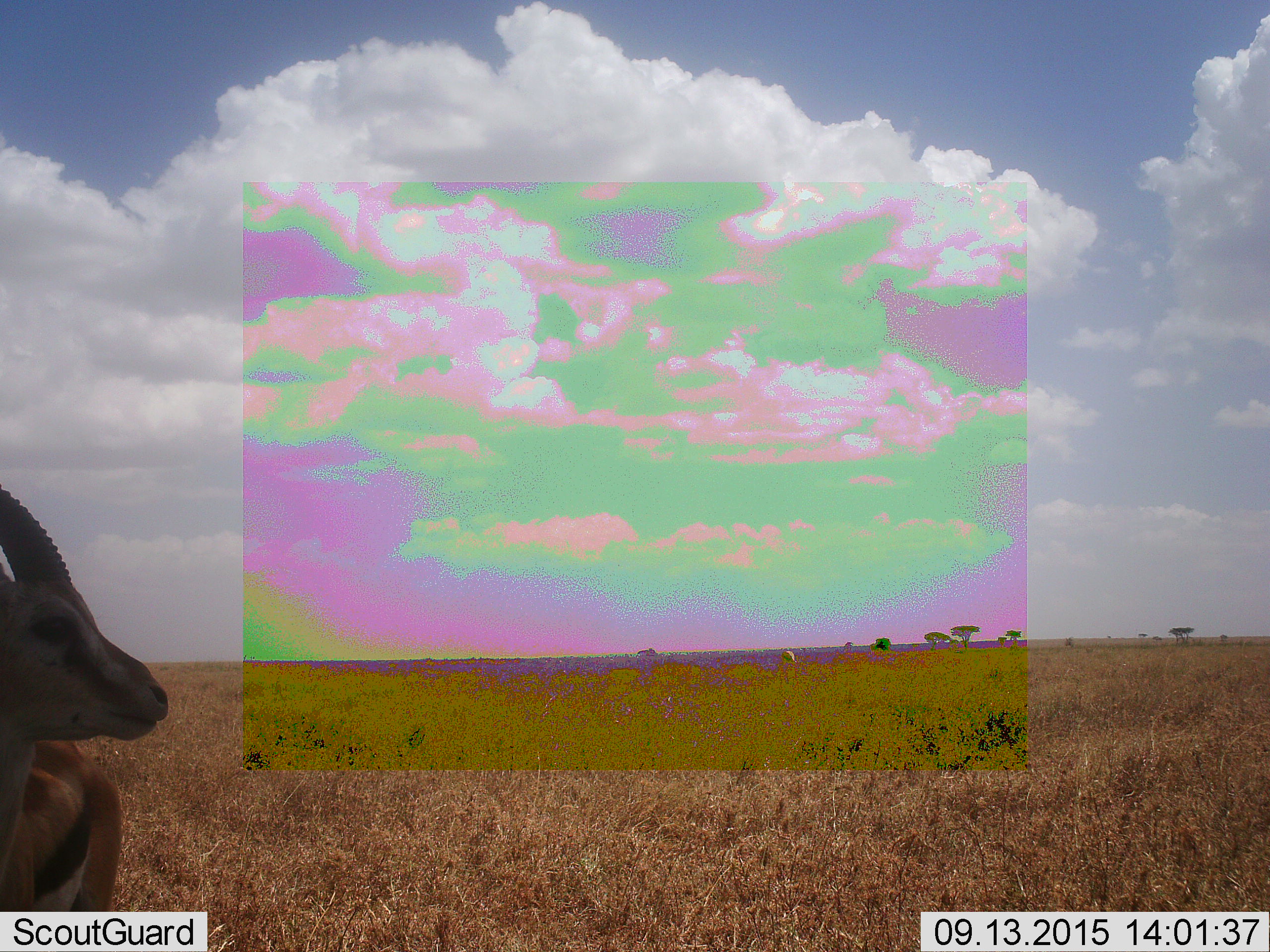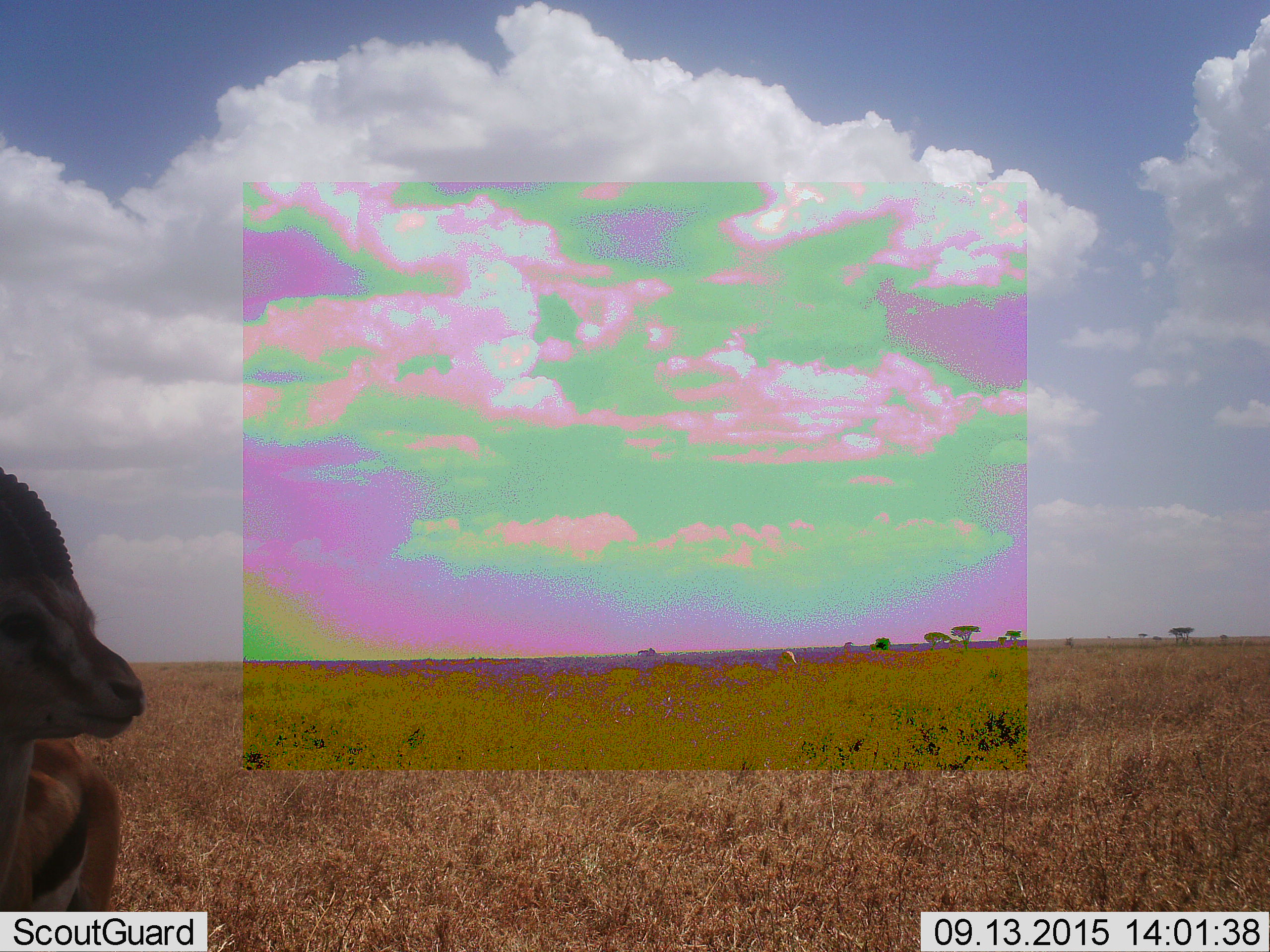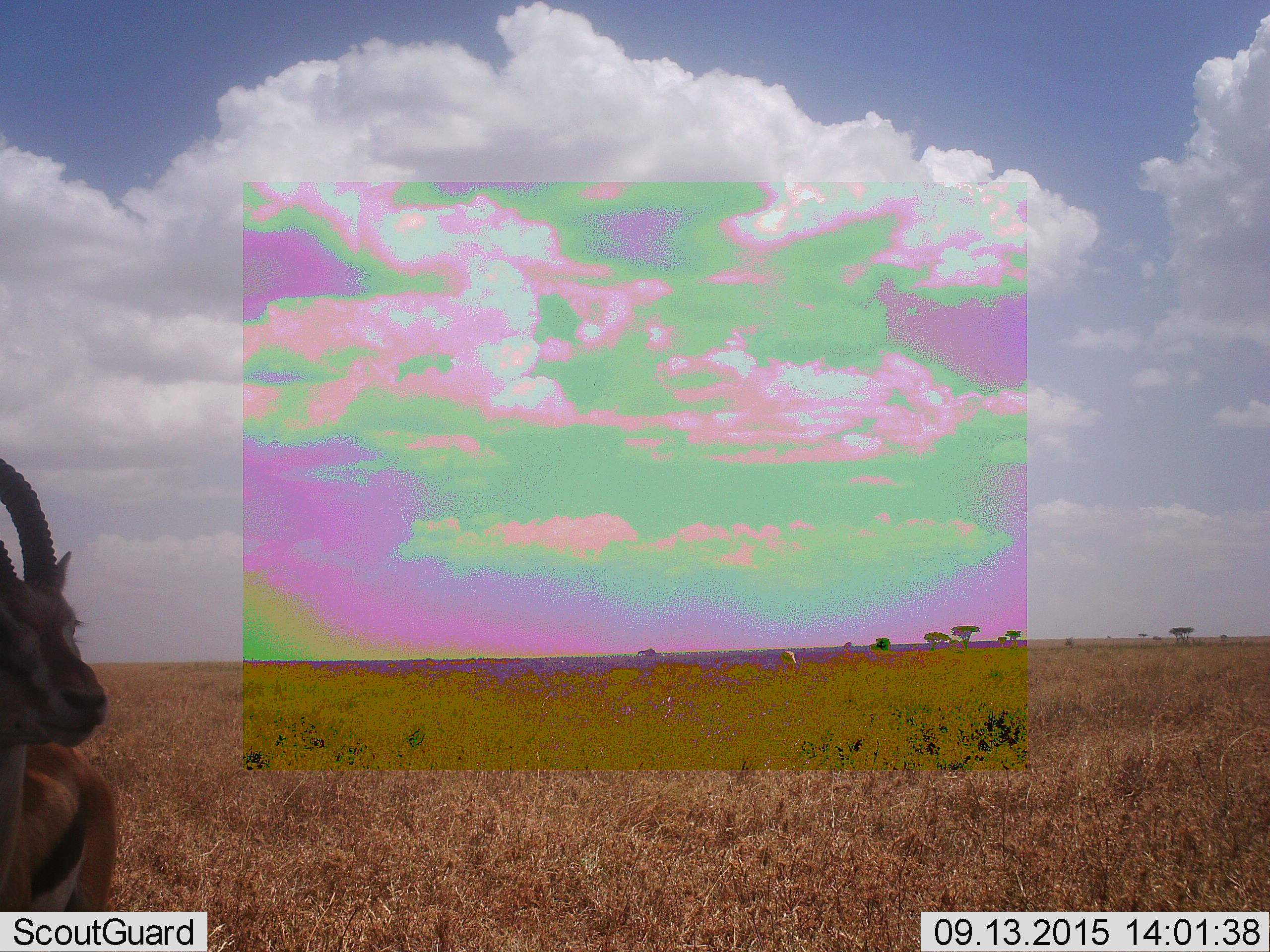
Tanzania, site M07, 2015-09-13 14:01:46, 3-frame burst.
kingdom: Animalia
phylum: Chordata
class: Mammalia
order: Artiodactyla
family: Bovidae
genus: Eudorcas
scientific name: Eudorcas thomsonii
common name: thomson's gazelle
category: gazellethomsons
Gazellethomsons (thomson's gazelle) (Eudorcas thomsonii), count 1. Behavior (volunteer vote fractions): standing 75%, resting 0%, moving 0%, interacting 12%. Young present (vote fraction): 0%. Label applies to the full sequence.